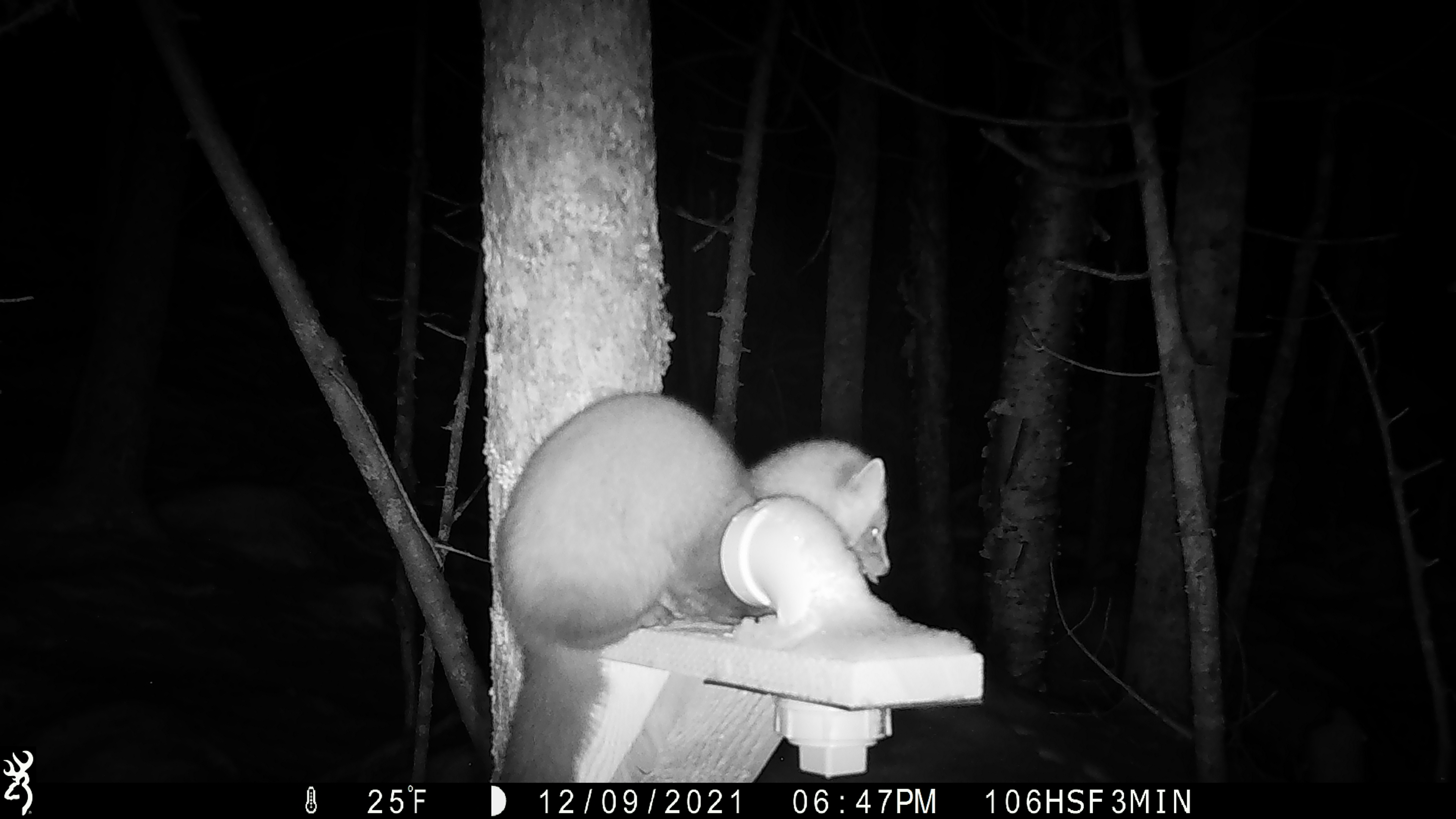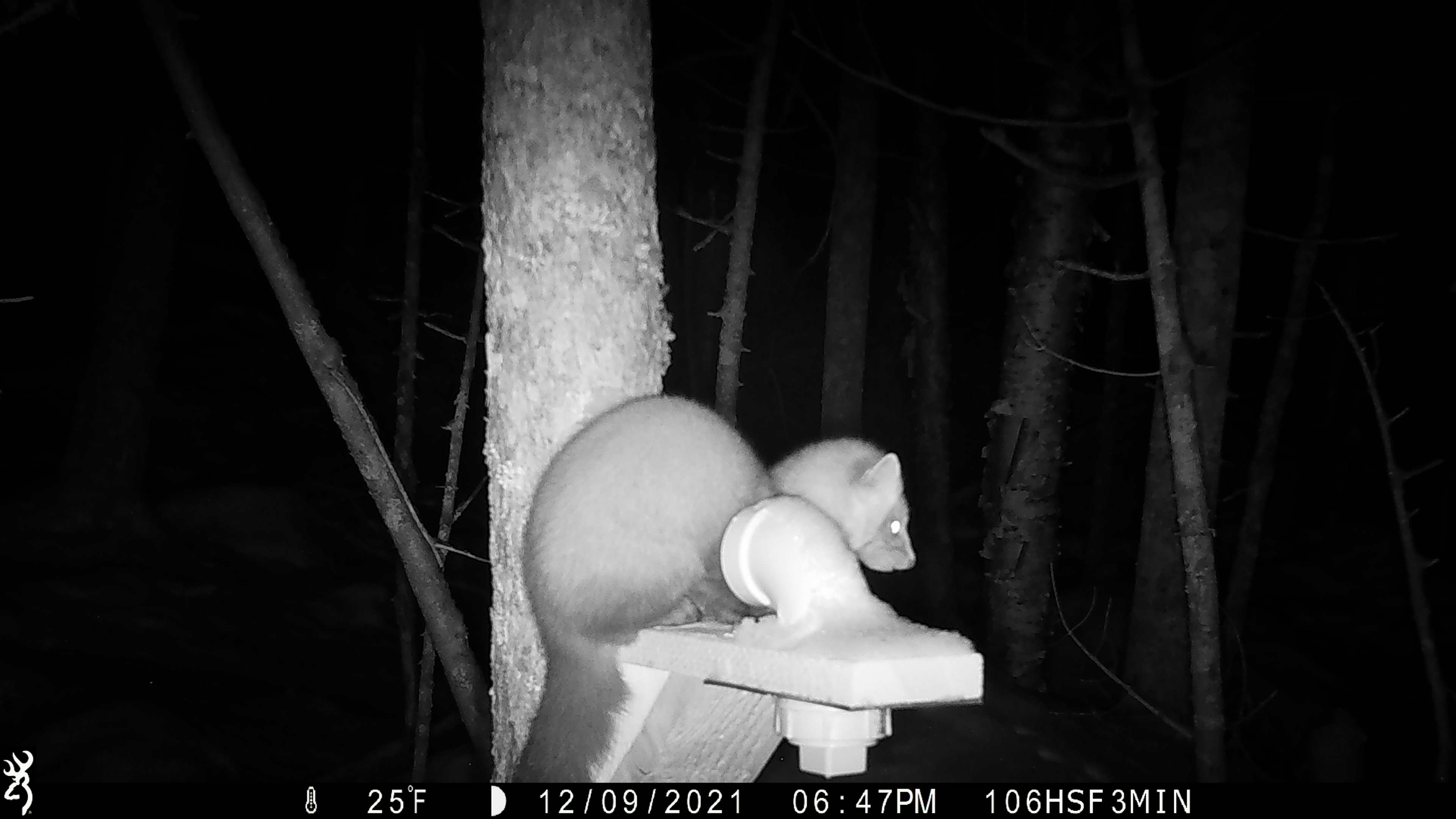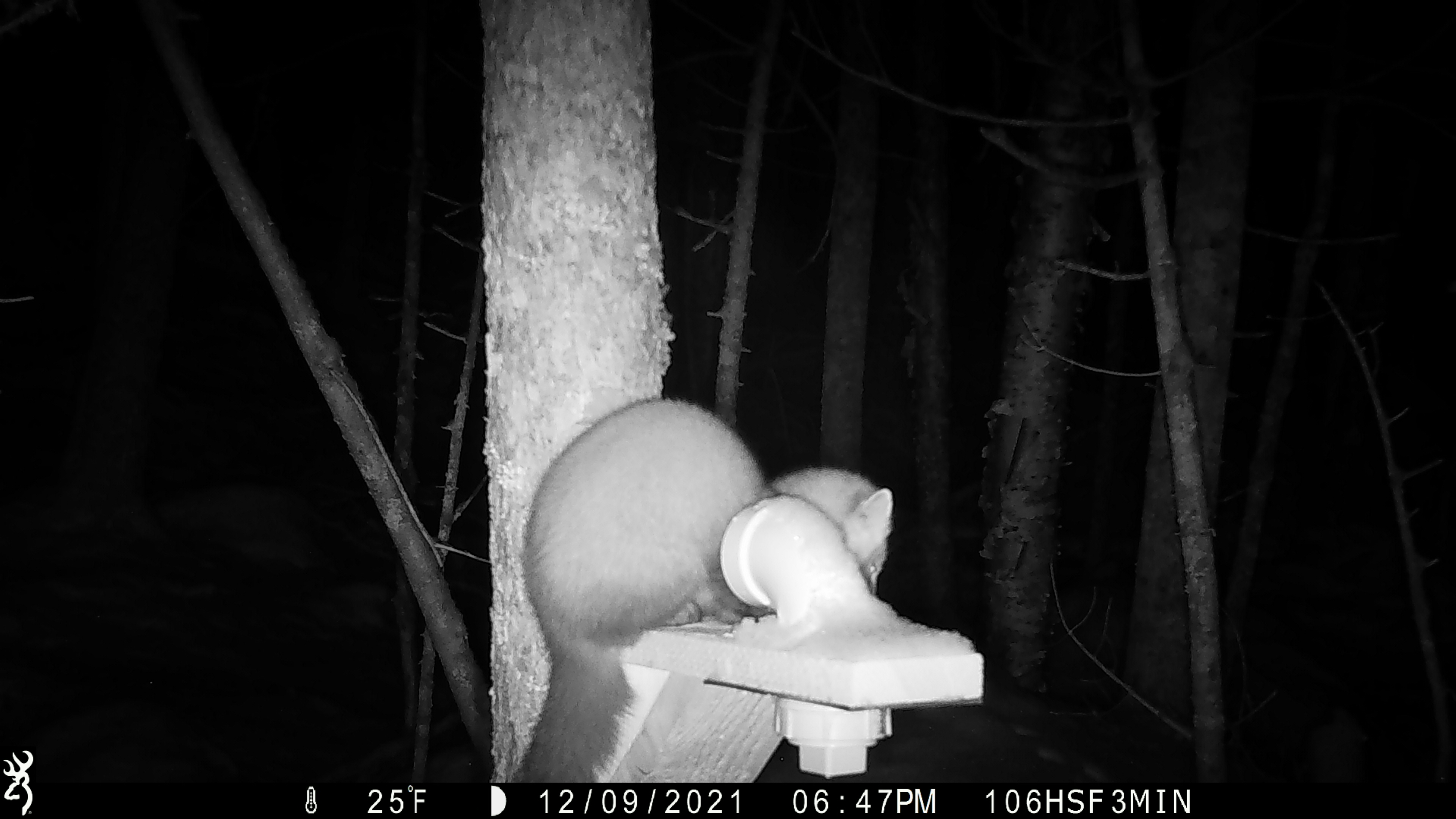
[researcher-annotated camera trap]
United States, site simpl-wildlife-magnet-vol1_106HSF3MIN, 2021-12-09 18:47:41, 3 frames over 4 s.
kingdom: Animalia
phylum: Chordata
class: Mammalia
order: Carnivora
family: Mustelidae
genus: Martes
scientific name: Martes americana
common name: american marten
American marten (Martes americana).